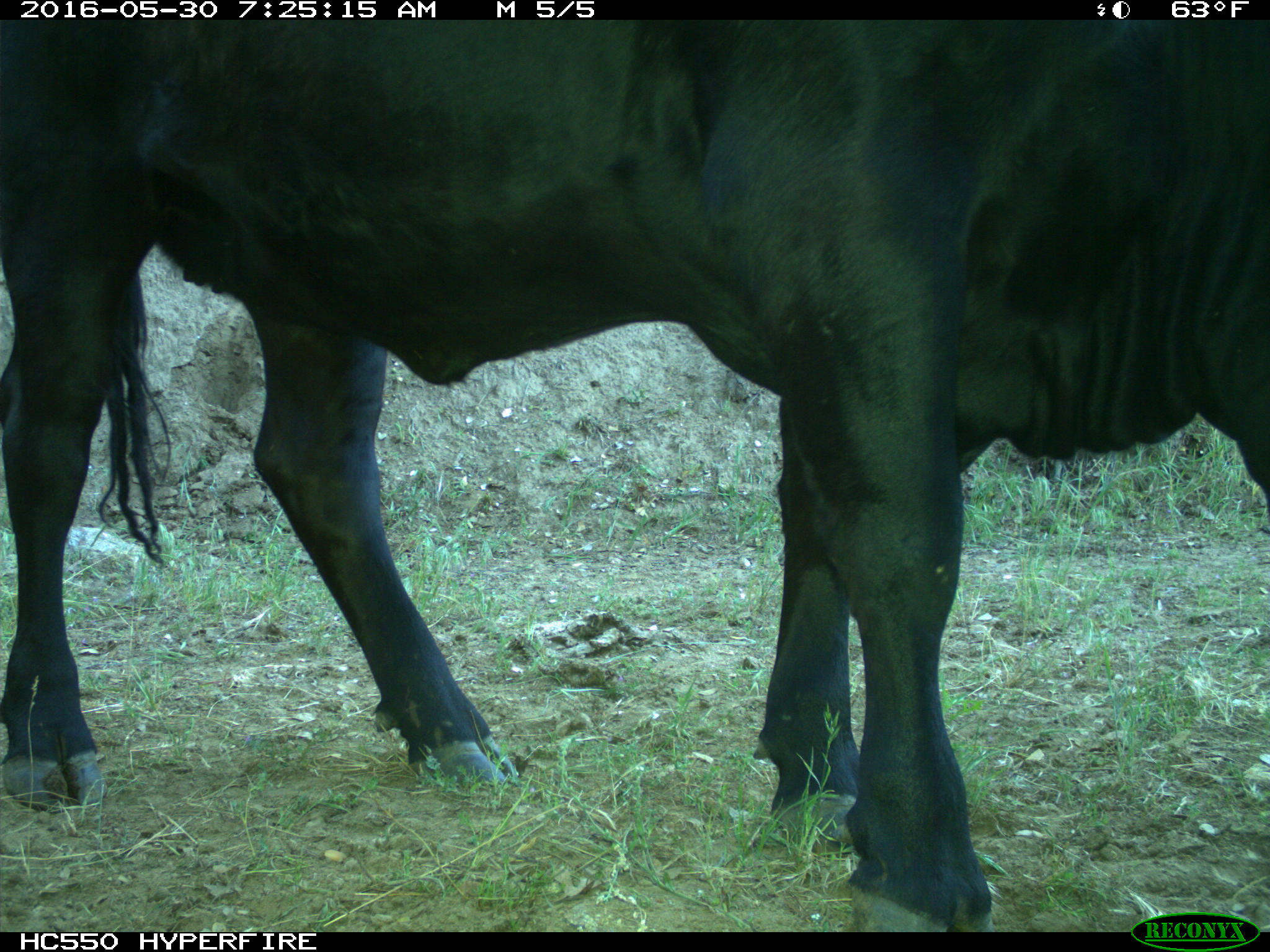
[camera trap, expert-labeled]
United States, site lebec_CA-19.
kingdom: Animalia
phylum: Chordata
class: Mammalia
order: Artiodactyla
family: Bovidae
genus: Bos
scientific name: Bos taurus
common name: domestic cow